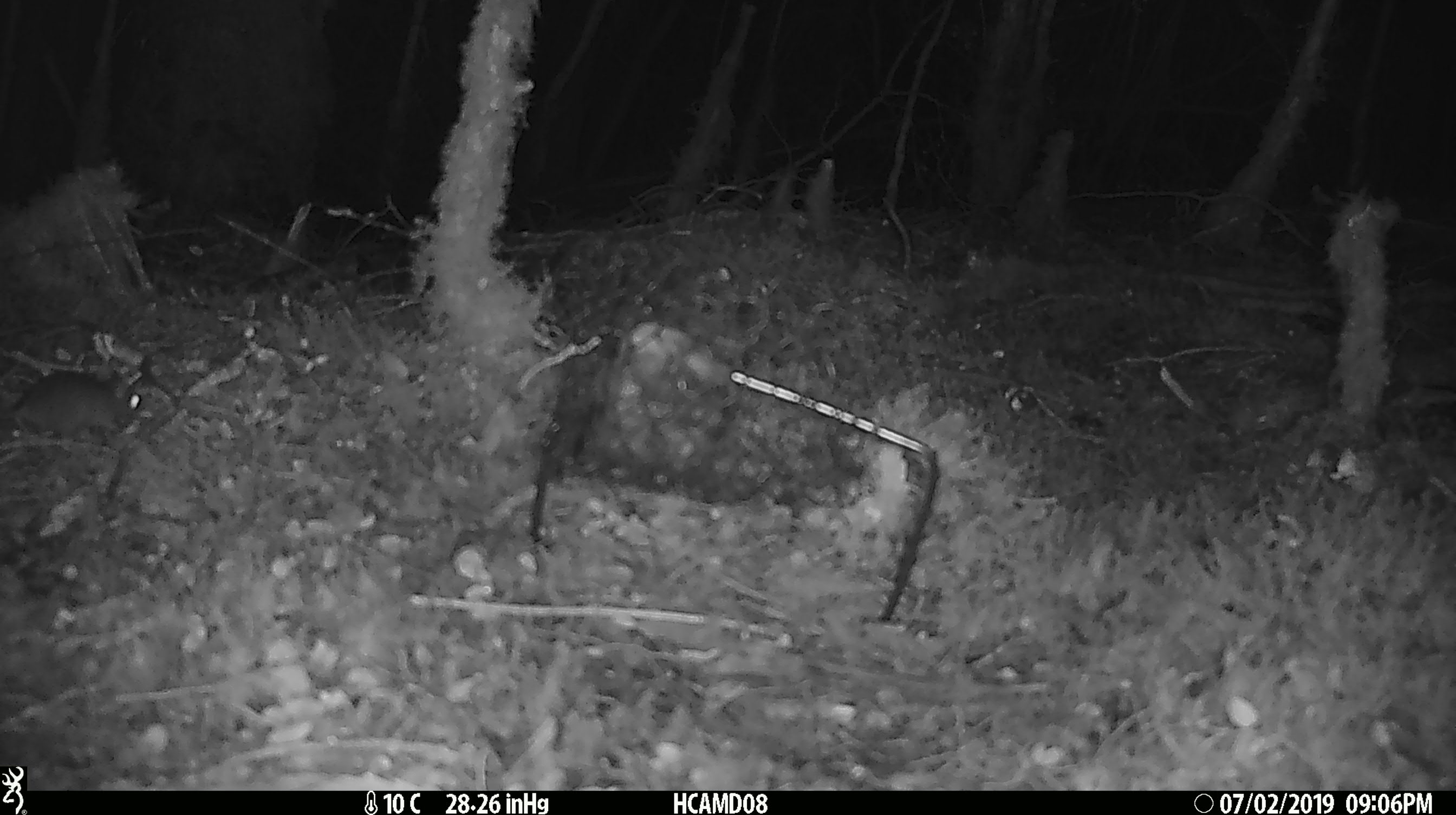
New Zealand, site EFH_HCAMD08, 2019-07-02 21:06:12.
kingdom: Animalia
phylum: Chordata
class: Mammalia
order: Rodentia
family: Muridae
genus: Mus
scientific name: Mus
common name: mouse